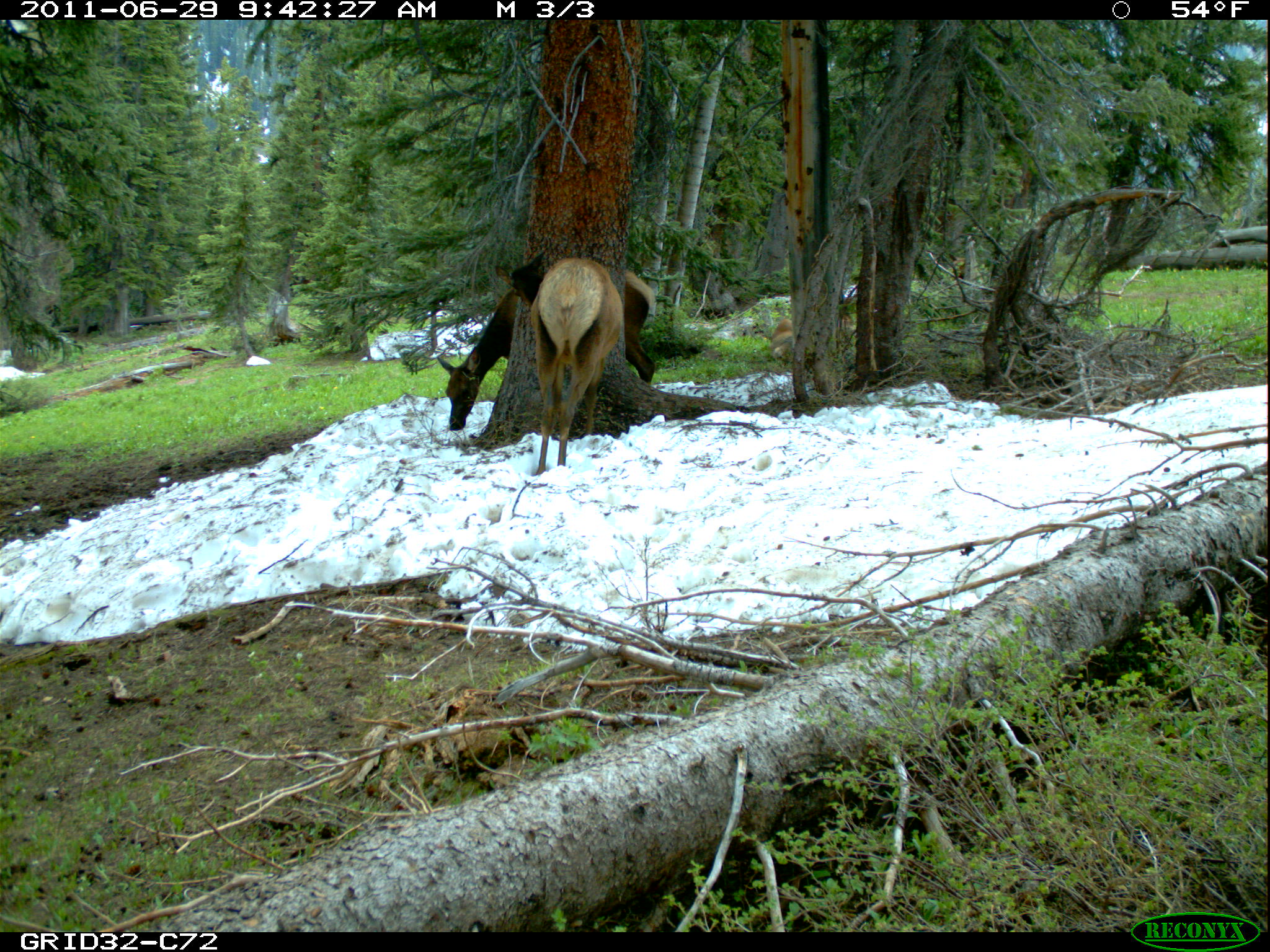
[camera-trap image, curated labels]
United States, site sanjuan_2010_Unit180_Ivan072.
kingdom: Animalia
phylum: Chordata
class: Mammalia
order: Artiodactyla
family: Cervidae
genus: Cervus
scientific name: Cervus elaphus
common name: red deer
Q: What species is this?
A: Cervus elaphus (red deer).